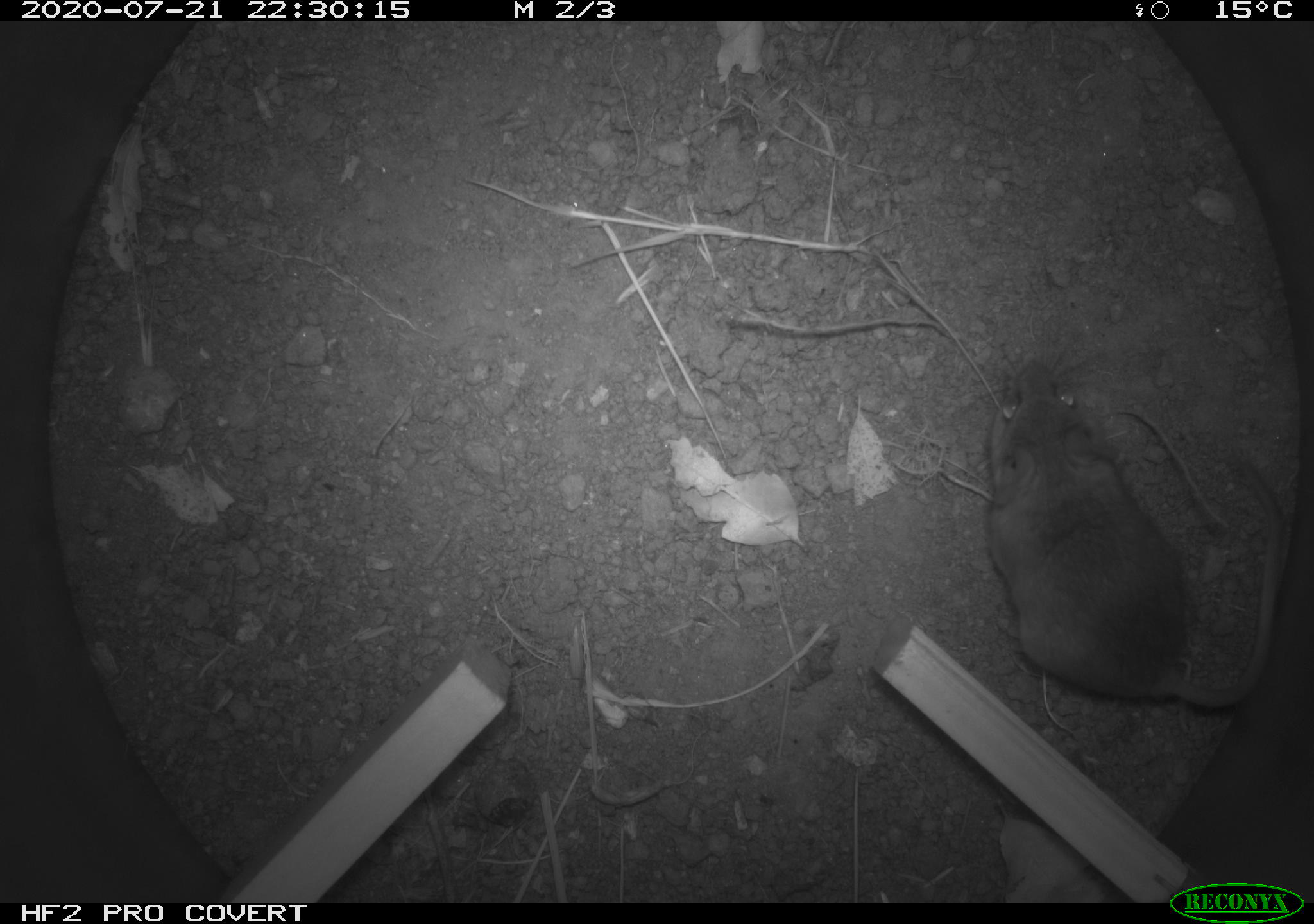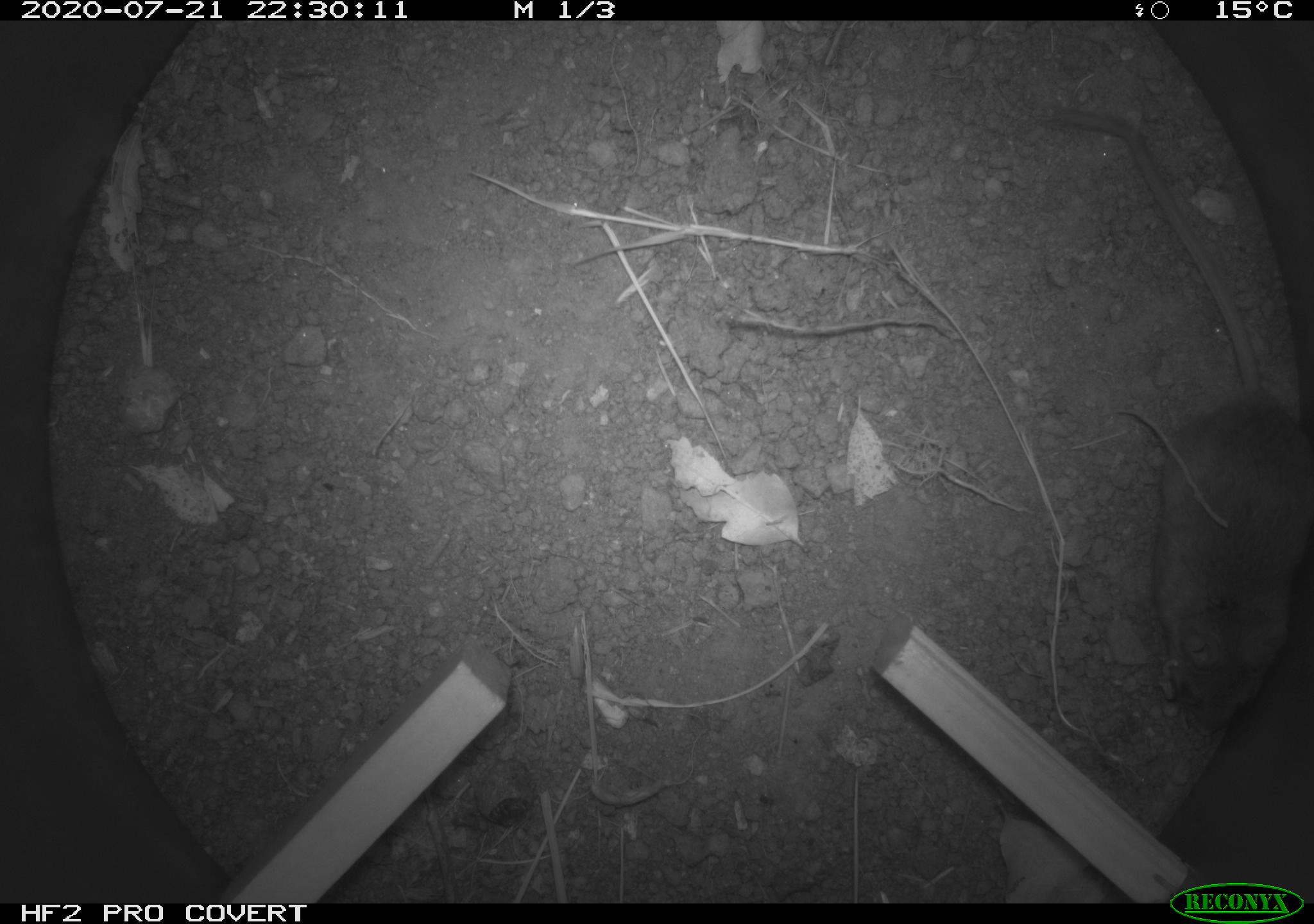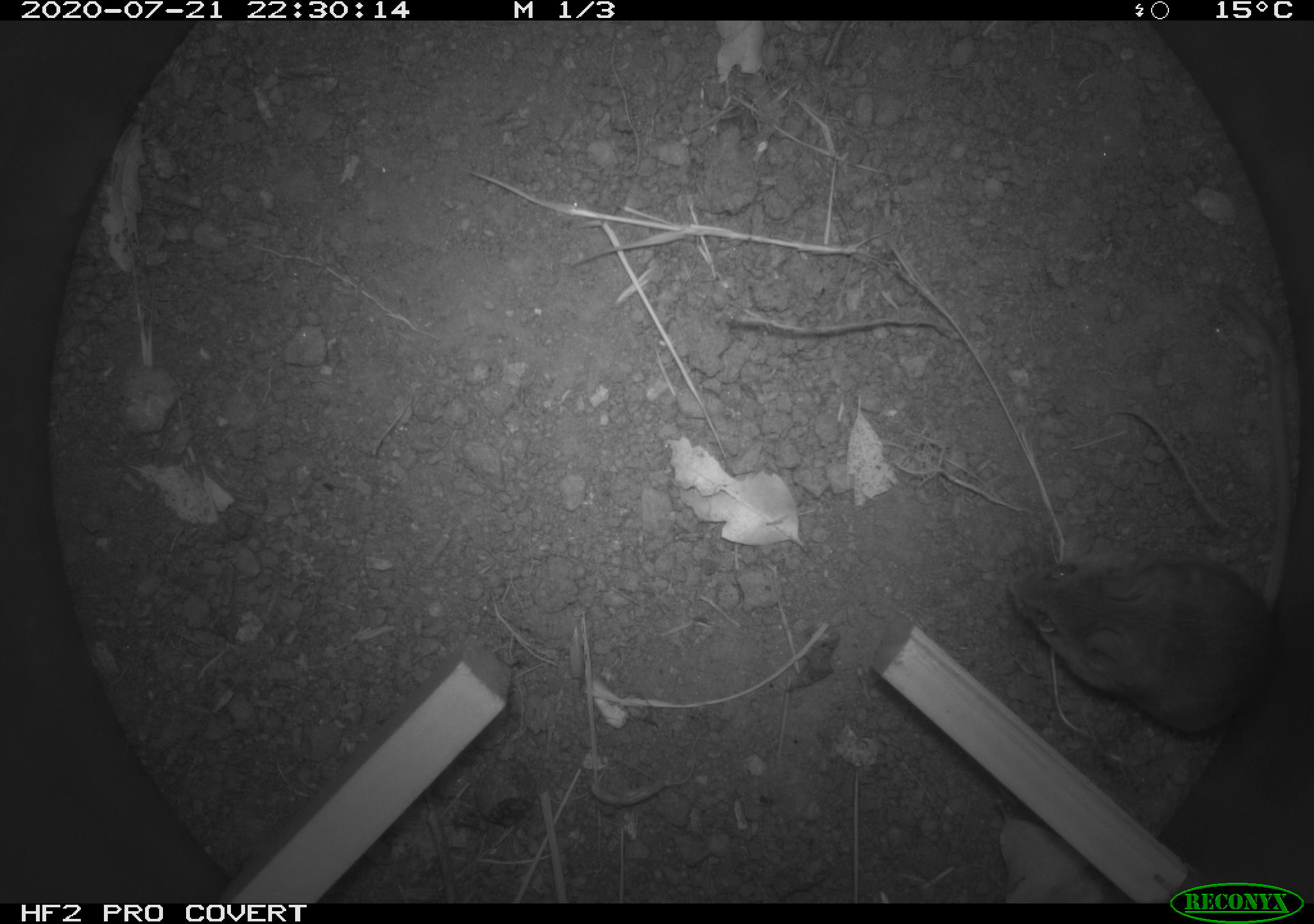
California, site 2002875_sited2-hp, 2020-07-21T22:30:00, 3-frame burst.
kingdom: Animalia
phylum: Chordata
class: Mammalia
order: Rodentia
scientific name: Rodentia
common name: rodent